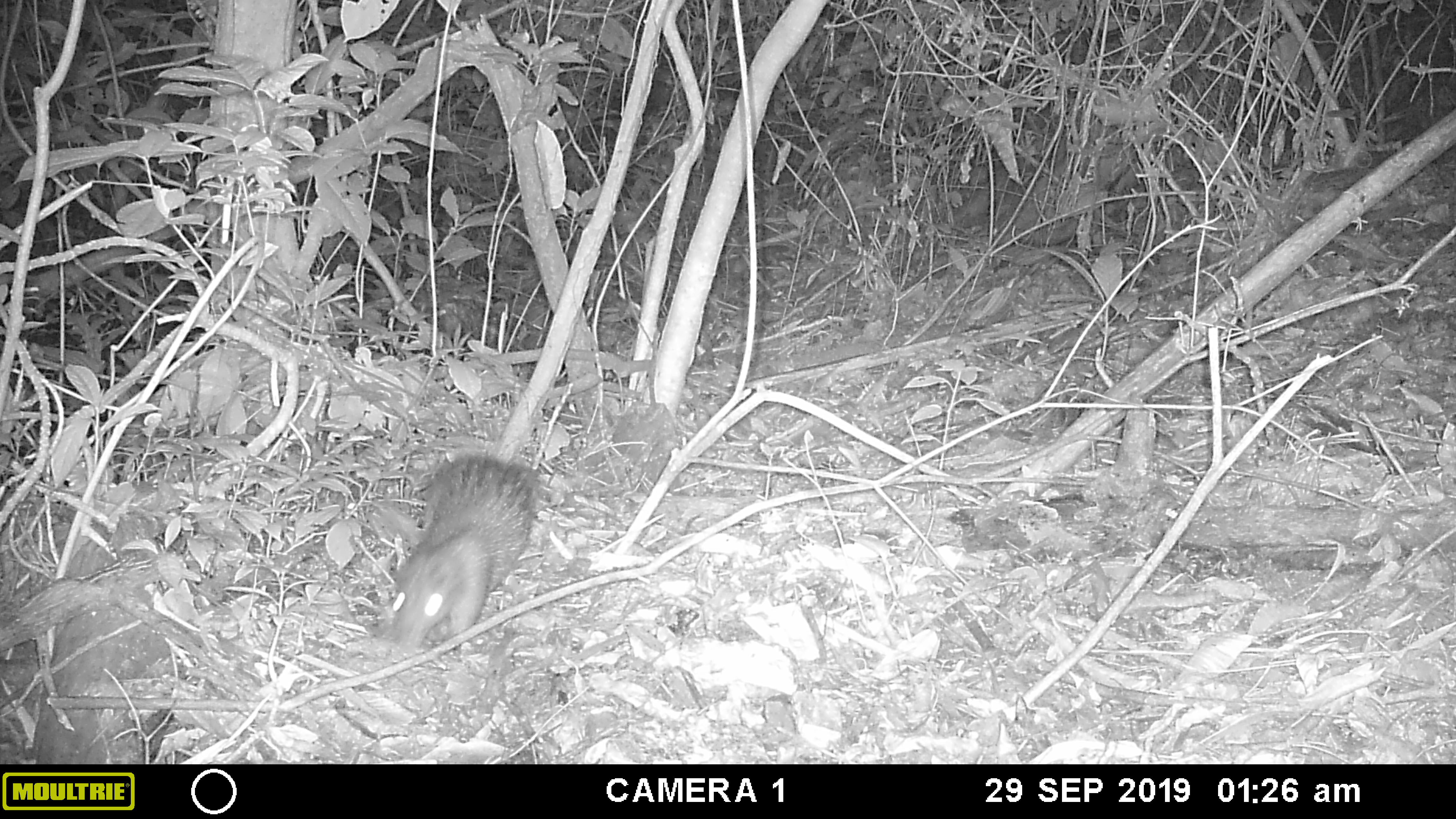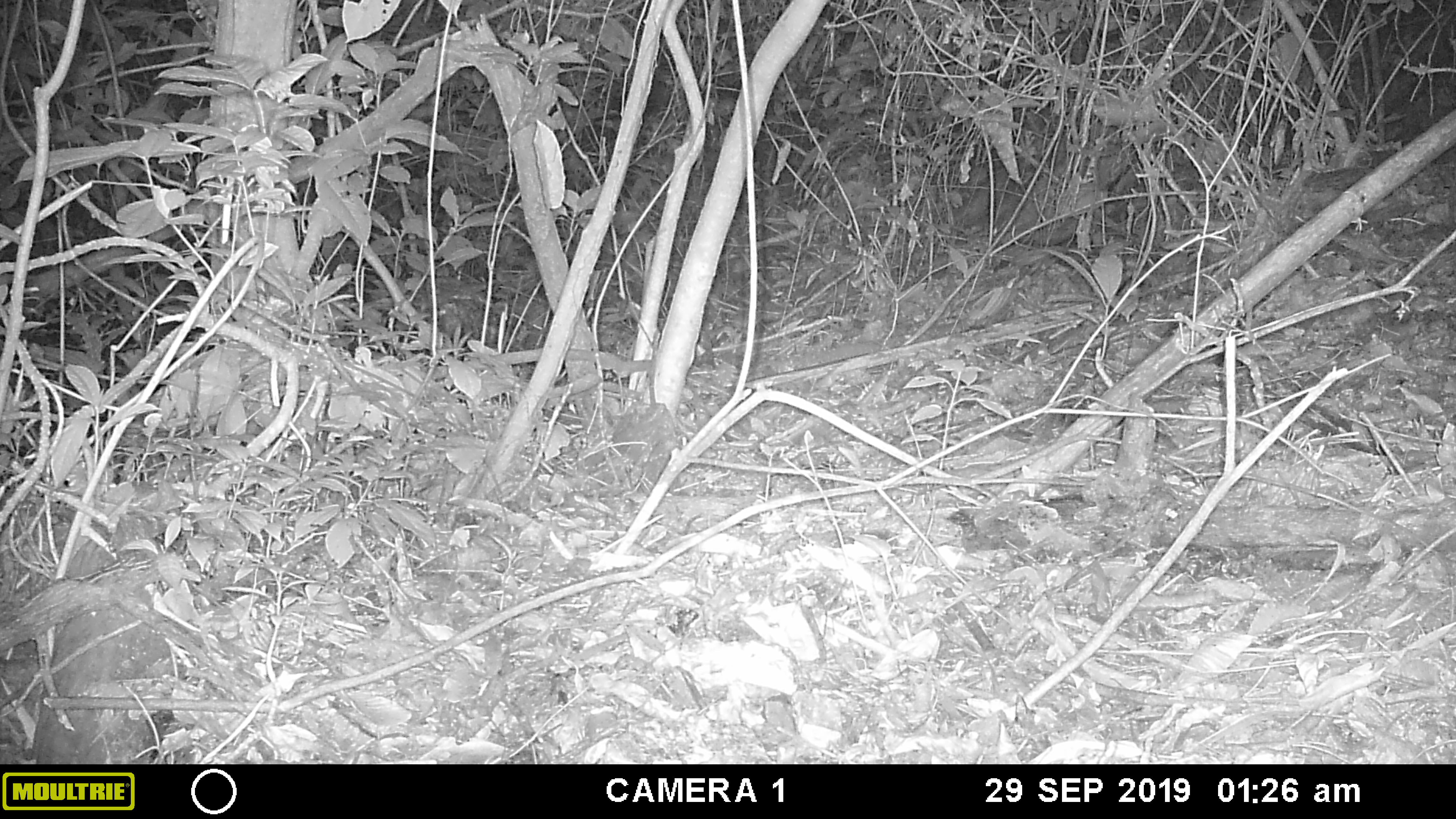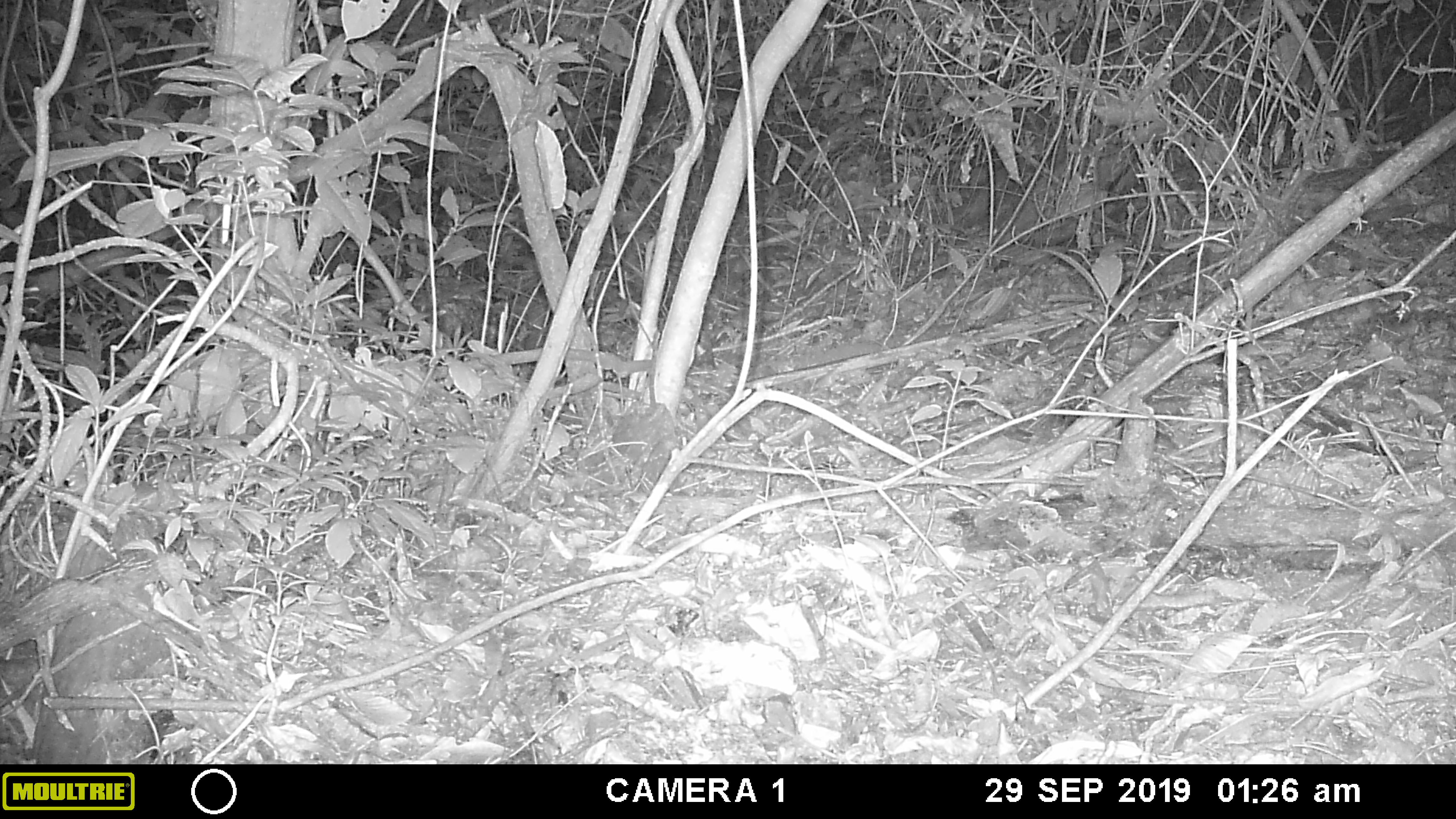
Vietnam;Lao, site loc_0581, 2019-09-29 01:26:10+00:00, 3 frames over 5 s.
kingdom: Animalia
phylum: Chordata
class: Mammalia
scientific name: Mammalia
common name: mammal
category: unidentified small mammal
Unidentified small mammal (mammal) (Mammalia). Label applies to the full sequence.